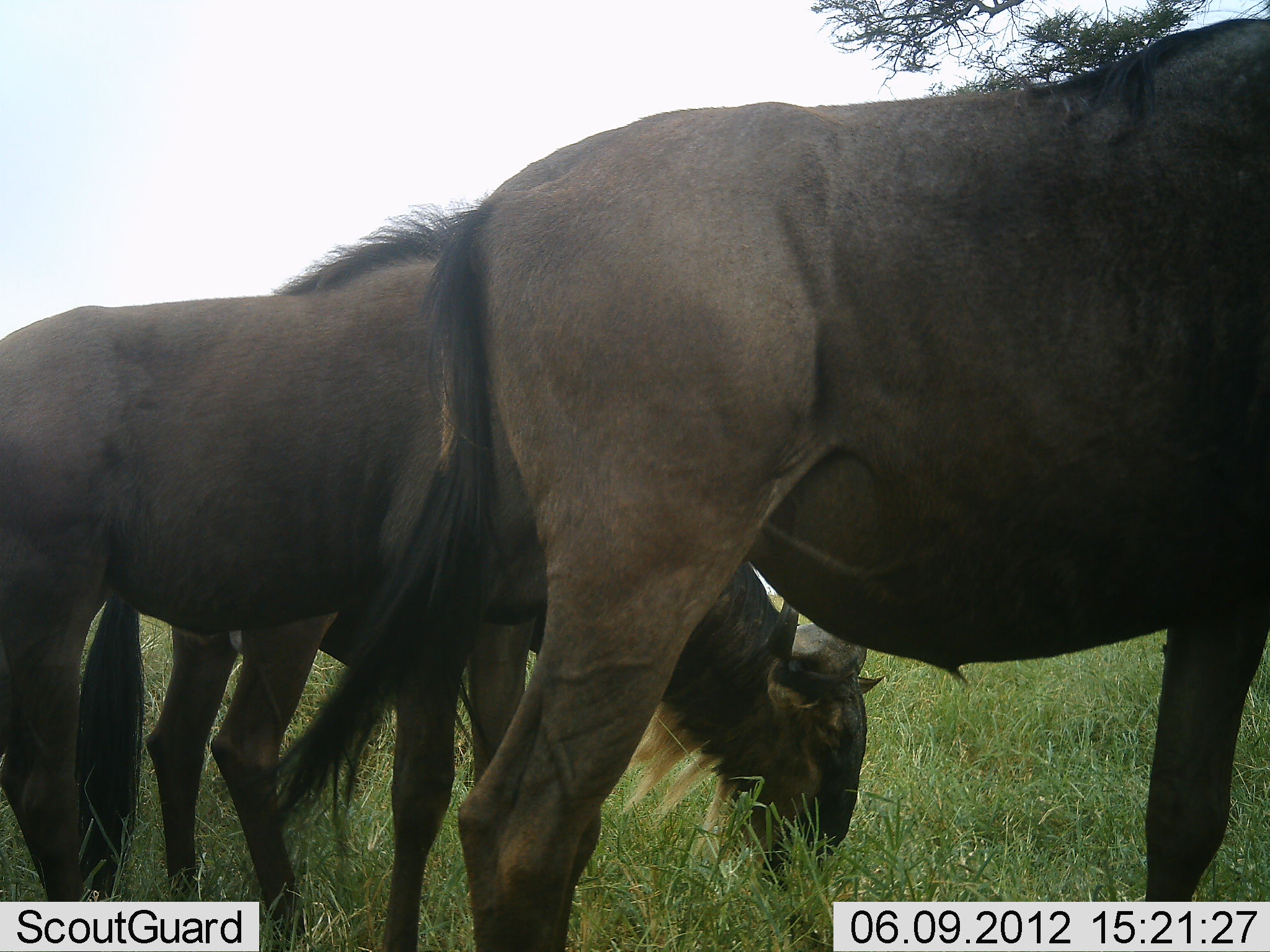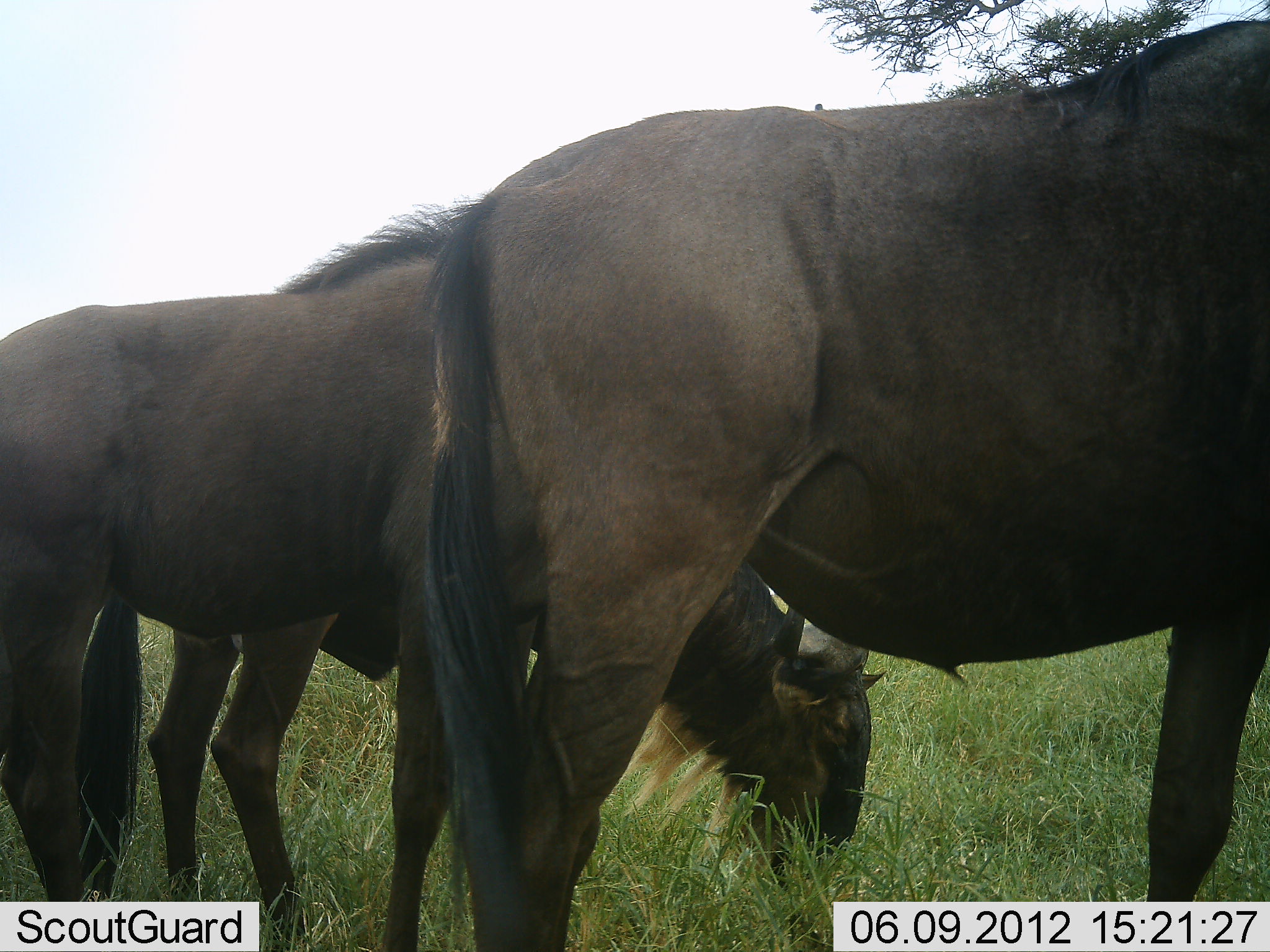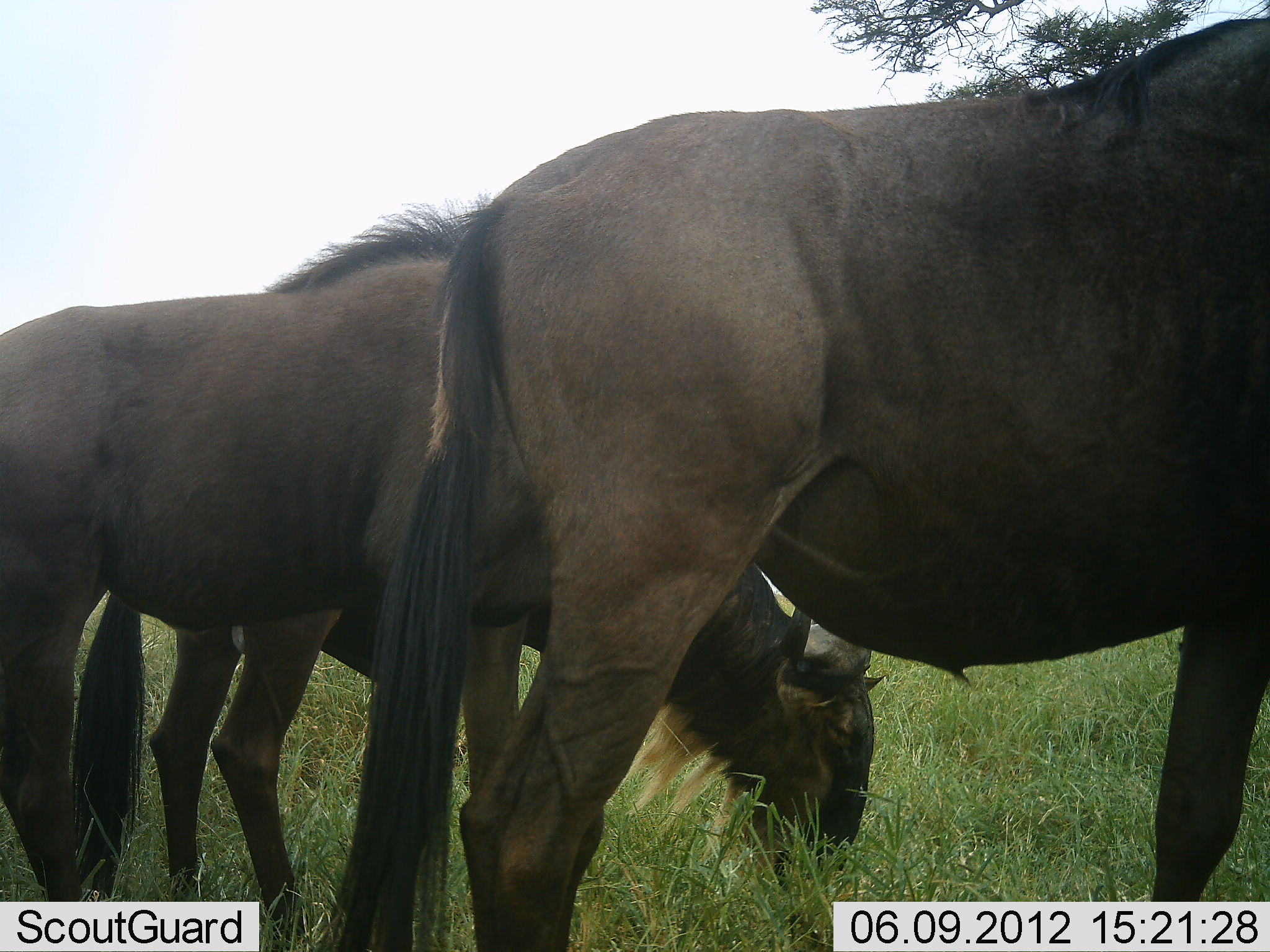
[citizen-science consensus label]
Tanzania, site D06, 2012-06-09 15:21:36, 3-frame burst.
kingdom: Animalia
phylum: Chordata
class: Mammalia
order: Artiodactyla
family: Bovidae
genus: Connochaetes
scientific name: Connochaetes taurinus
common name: blue wildebeest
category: wildebeest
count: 3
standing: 90%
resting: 0%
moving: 0%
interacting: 0%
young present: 0%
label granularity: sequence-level